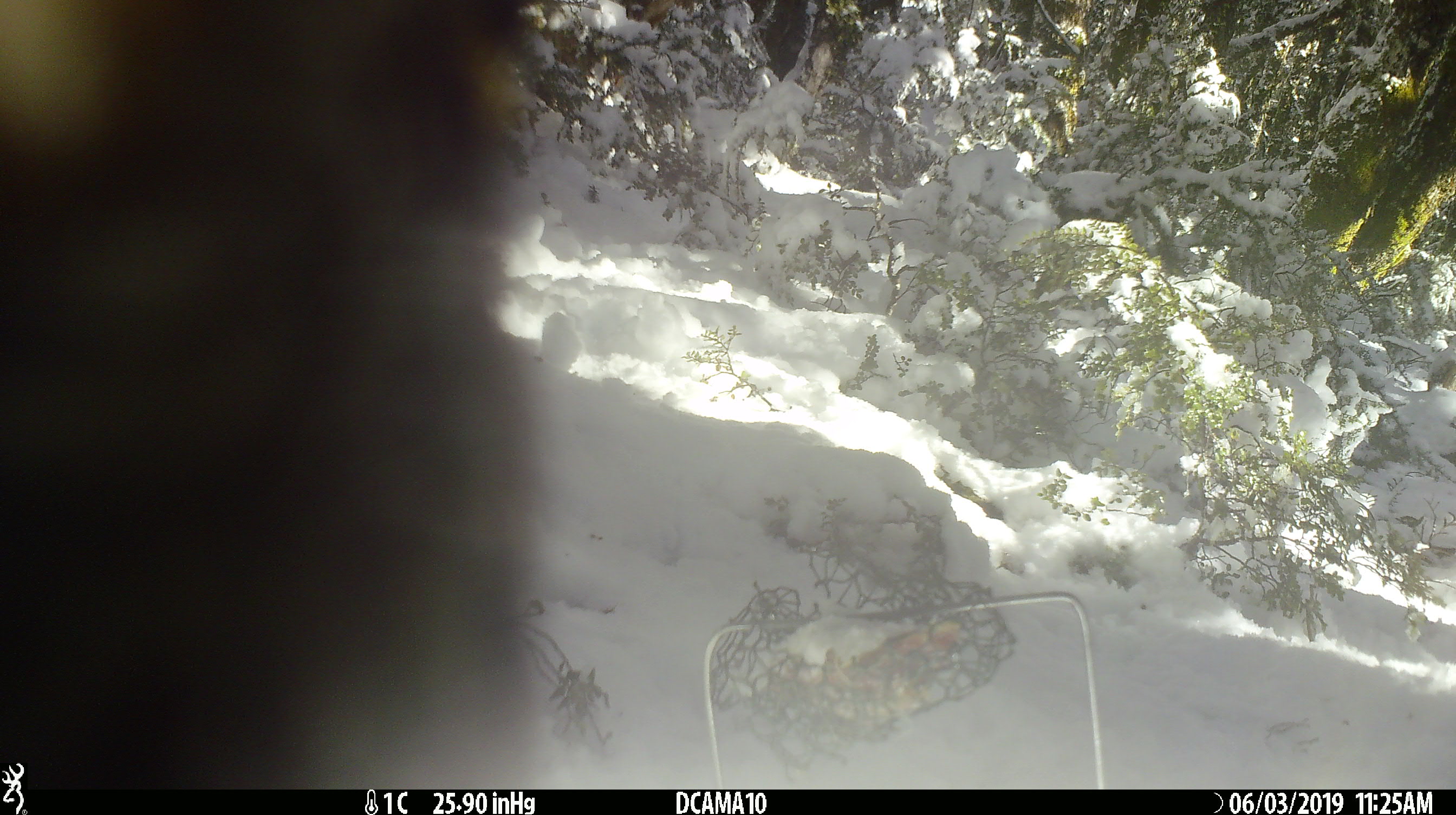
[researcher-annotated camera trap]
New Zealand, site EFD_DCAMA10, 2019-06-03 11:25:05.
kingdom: Animalia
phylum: Chordata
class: Aves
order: Psittaciformes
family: Strigopidae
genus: Nestor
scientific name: Nestor notabilis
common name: kea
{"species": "kea (Nestor notabilis)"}